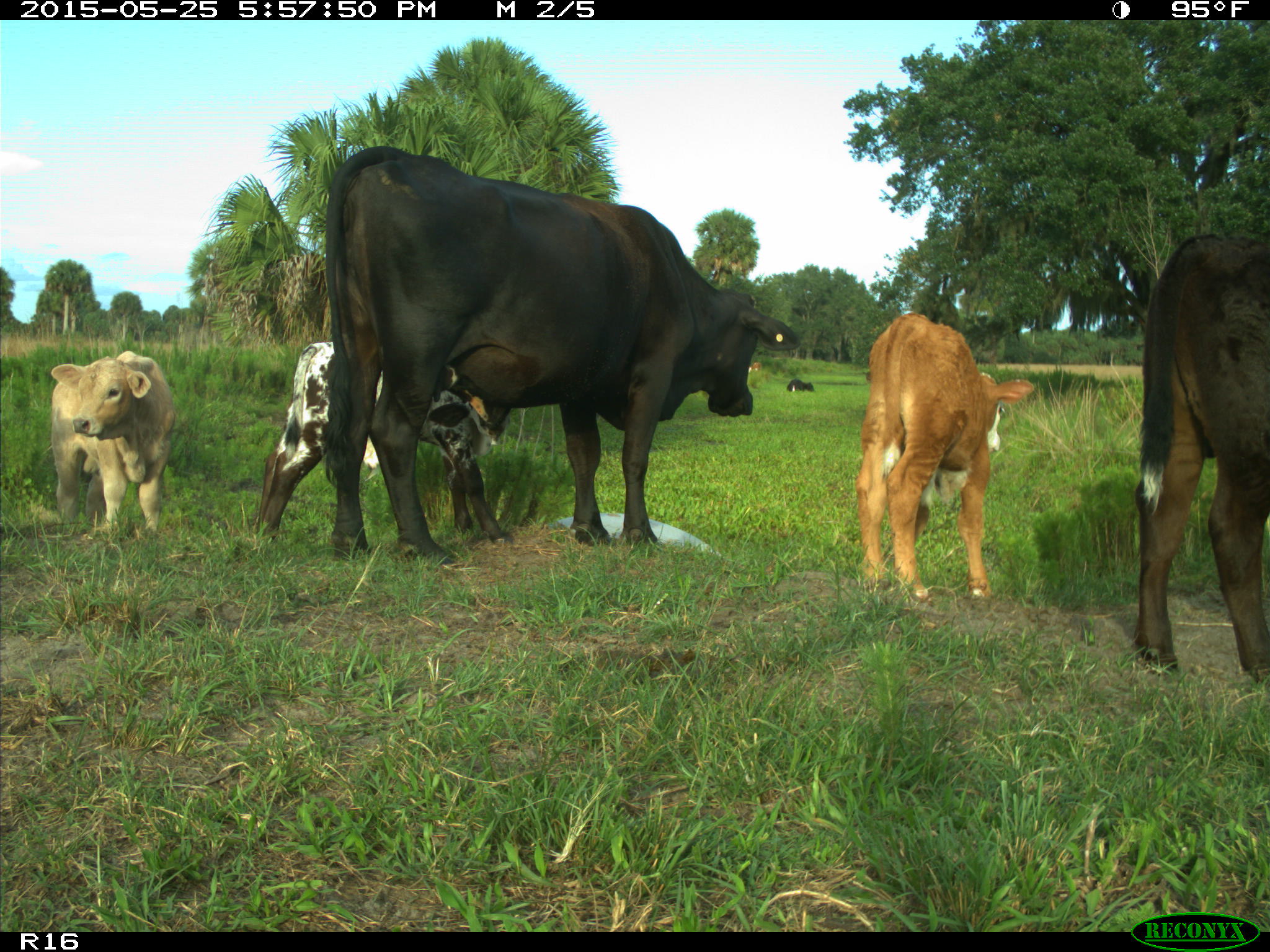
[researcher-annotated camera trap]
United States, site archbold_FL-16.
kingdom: Animalia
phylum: Chordata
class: Mammalia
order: Artiodactyla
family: Bovidae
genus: Bos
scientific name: Bos taurus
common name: domestic cow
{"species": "Bos taurus (domestic cow)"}